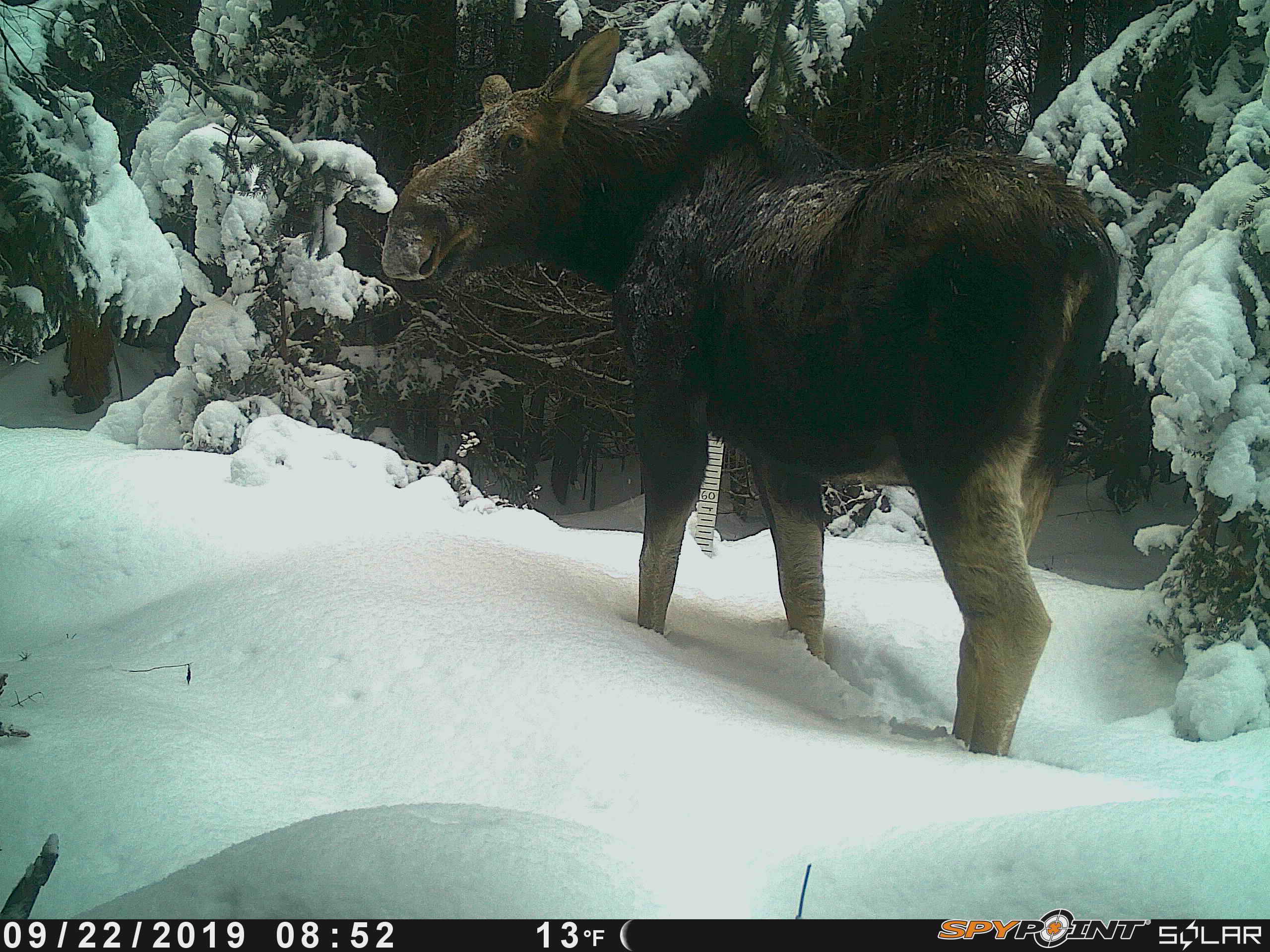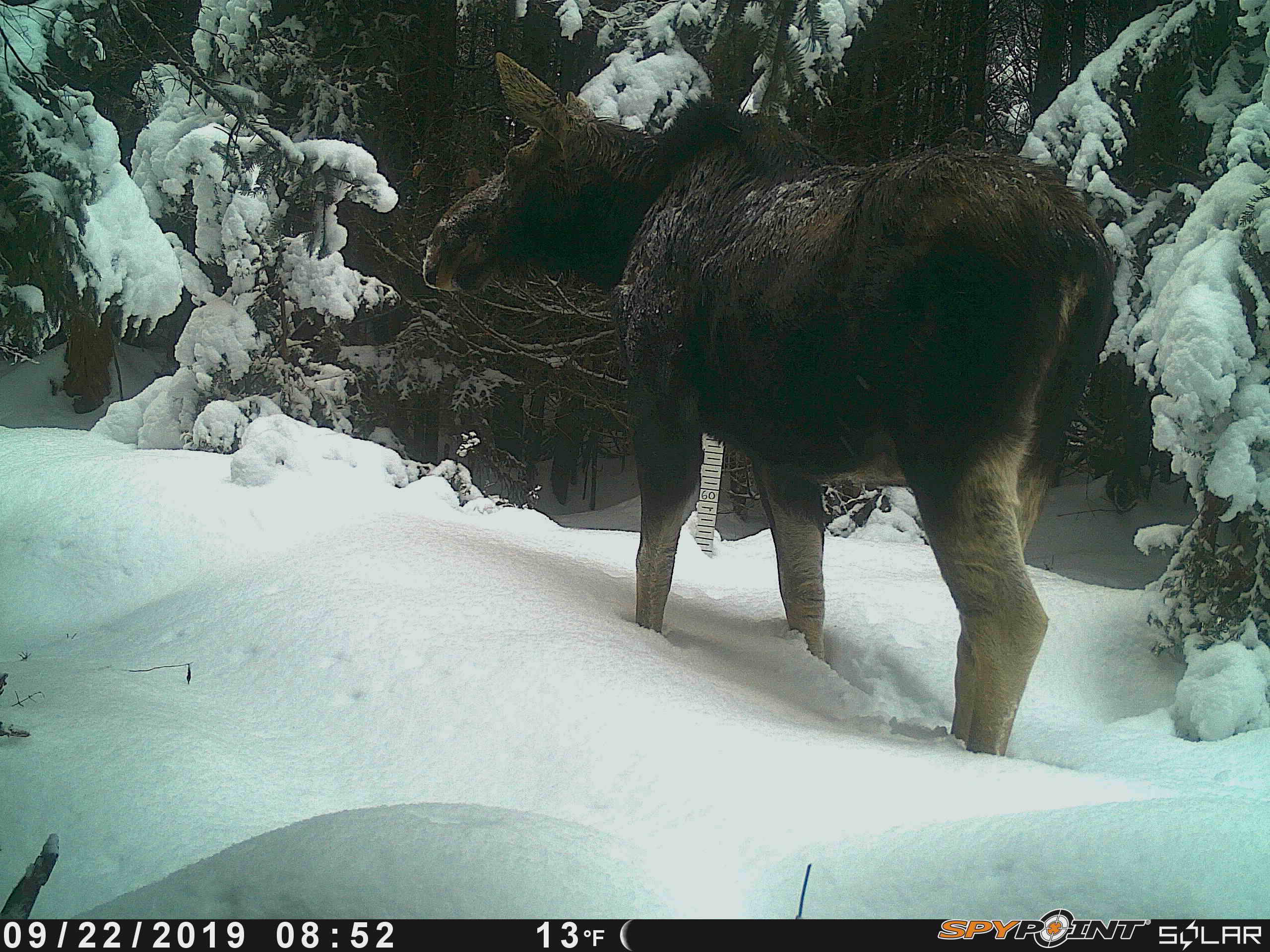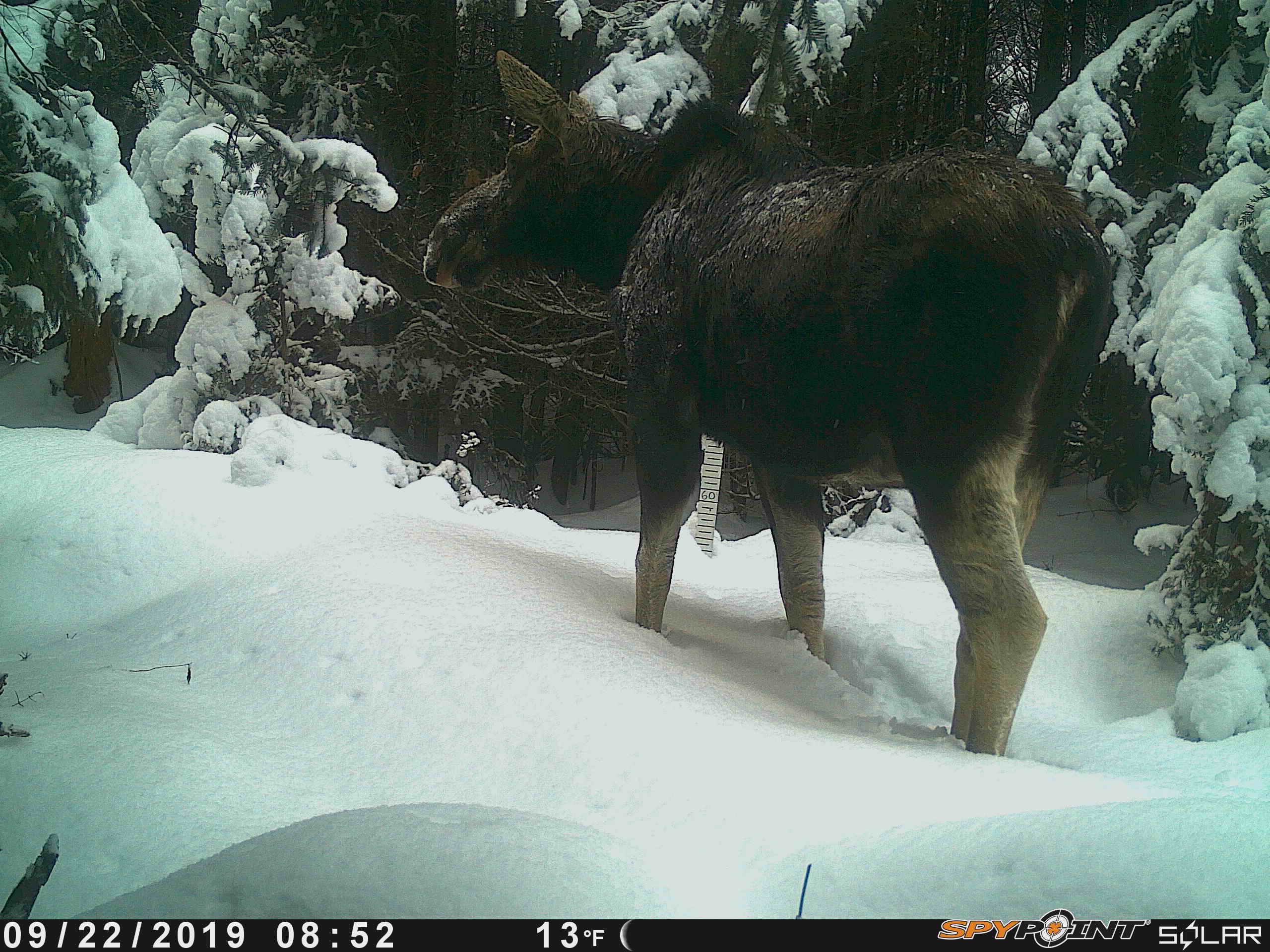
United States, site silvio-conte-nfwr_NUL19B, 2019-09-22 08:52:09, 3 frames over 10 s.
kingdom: Animalia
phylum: Chordata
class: Mammalia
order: Artiodactyla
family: Cervidae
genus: Alces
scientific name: Alces alces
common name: moose